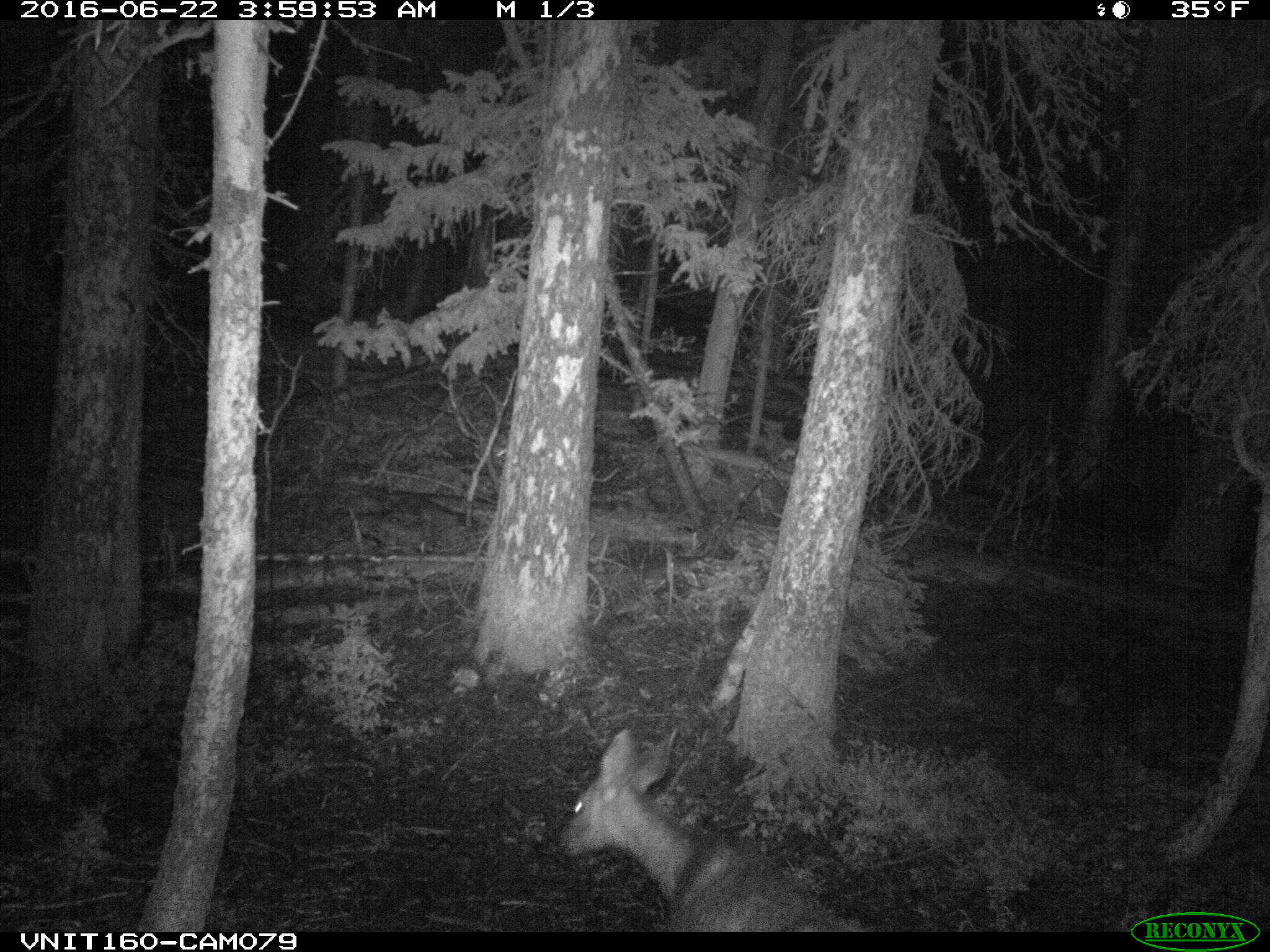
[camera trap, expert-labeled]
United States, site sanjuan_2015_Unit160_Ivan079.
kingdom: Animalia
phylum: Chordata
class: Mammalia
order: Artiodactyla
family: Cervidae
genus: Odocoileus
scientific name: Odocoileus hemionus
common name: mule deer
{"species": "Odocoileus hemionus (mule deer)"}